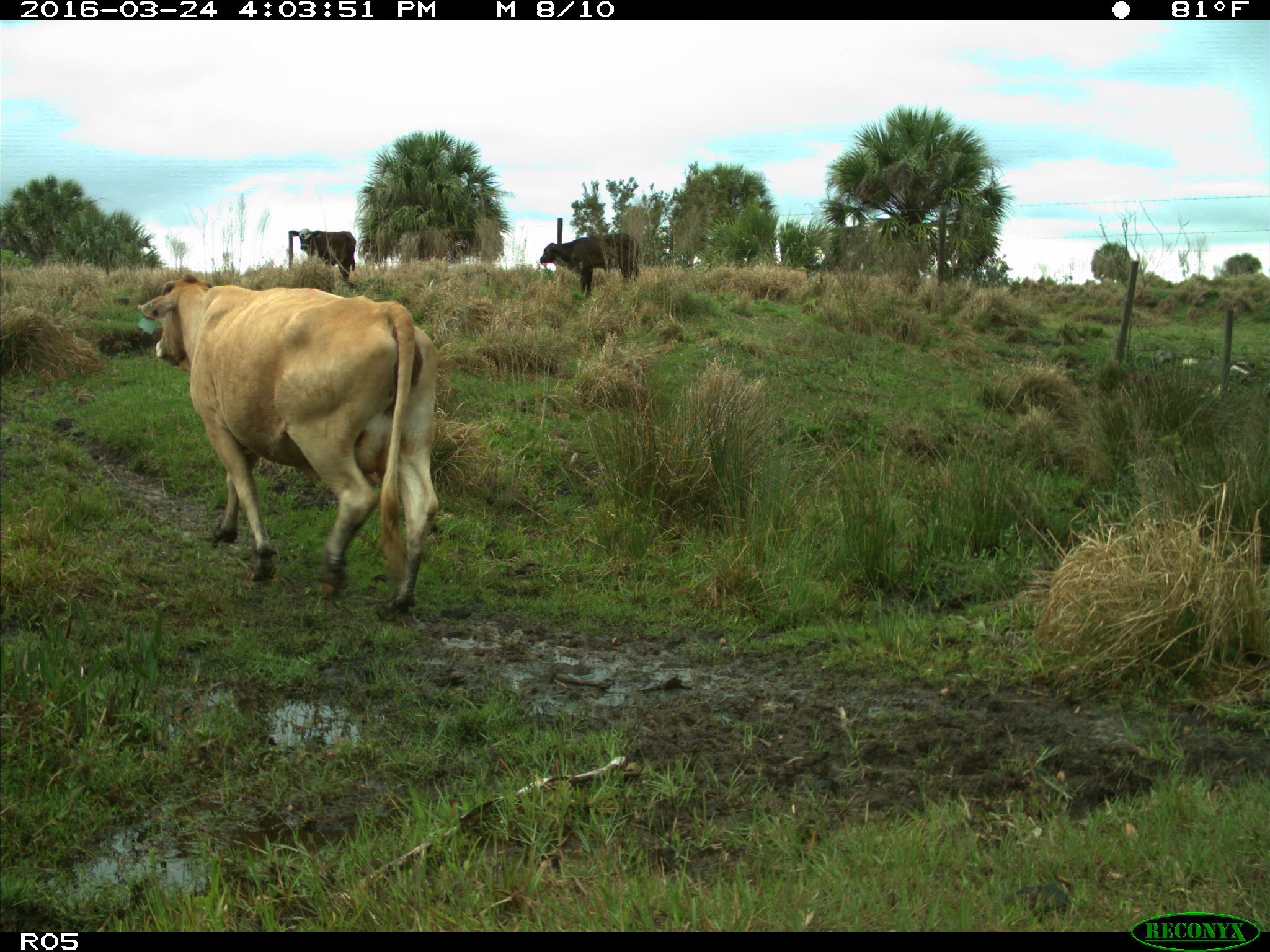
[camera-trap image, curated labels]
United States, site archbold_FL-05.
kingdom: Animalia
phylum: Chordata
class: Mammalia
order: Artiodactyla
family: Bovidae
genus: Bos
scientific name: Bos taurus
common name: domestic cow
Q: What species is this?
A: Bos taurus (domestic cow).